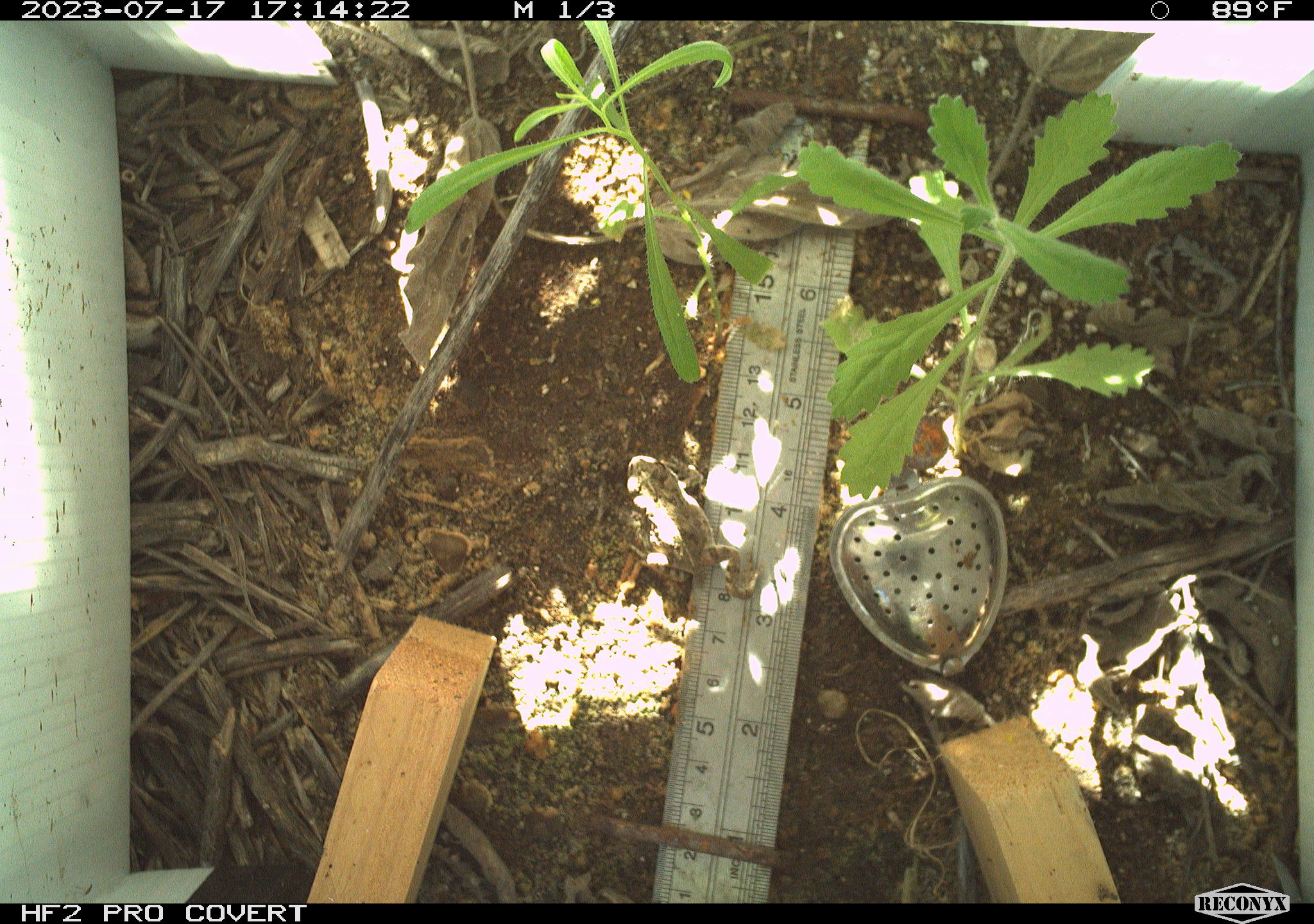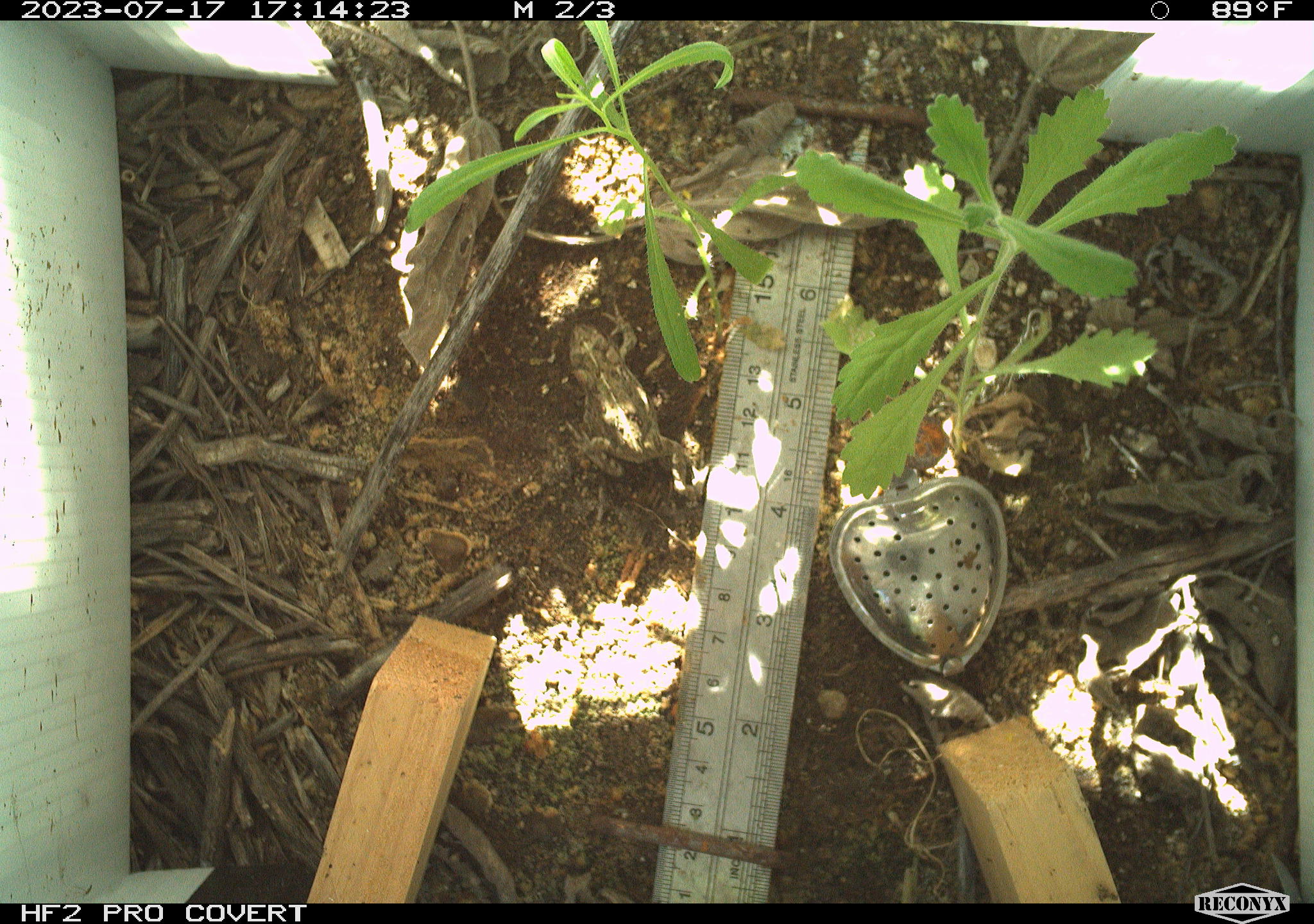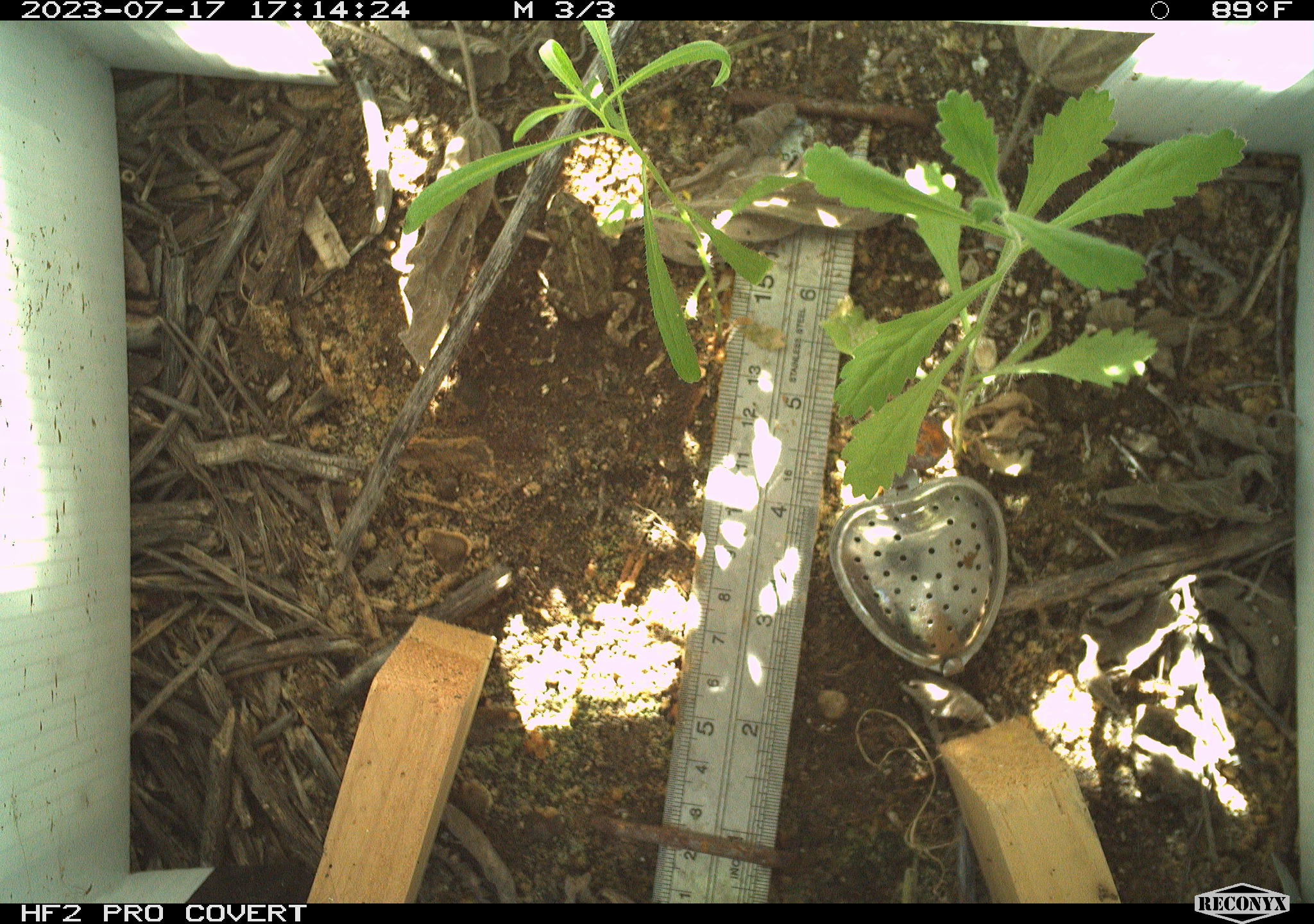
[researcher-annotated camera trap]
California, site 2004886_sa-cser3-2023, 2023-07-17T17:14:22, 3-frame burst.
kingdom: Animalia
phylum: Chordata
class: Amphibia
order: Anura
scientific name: Anura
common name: frogs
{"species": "frogs (Anura)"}